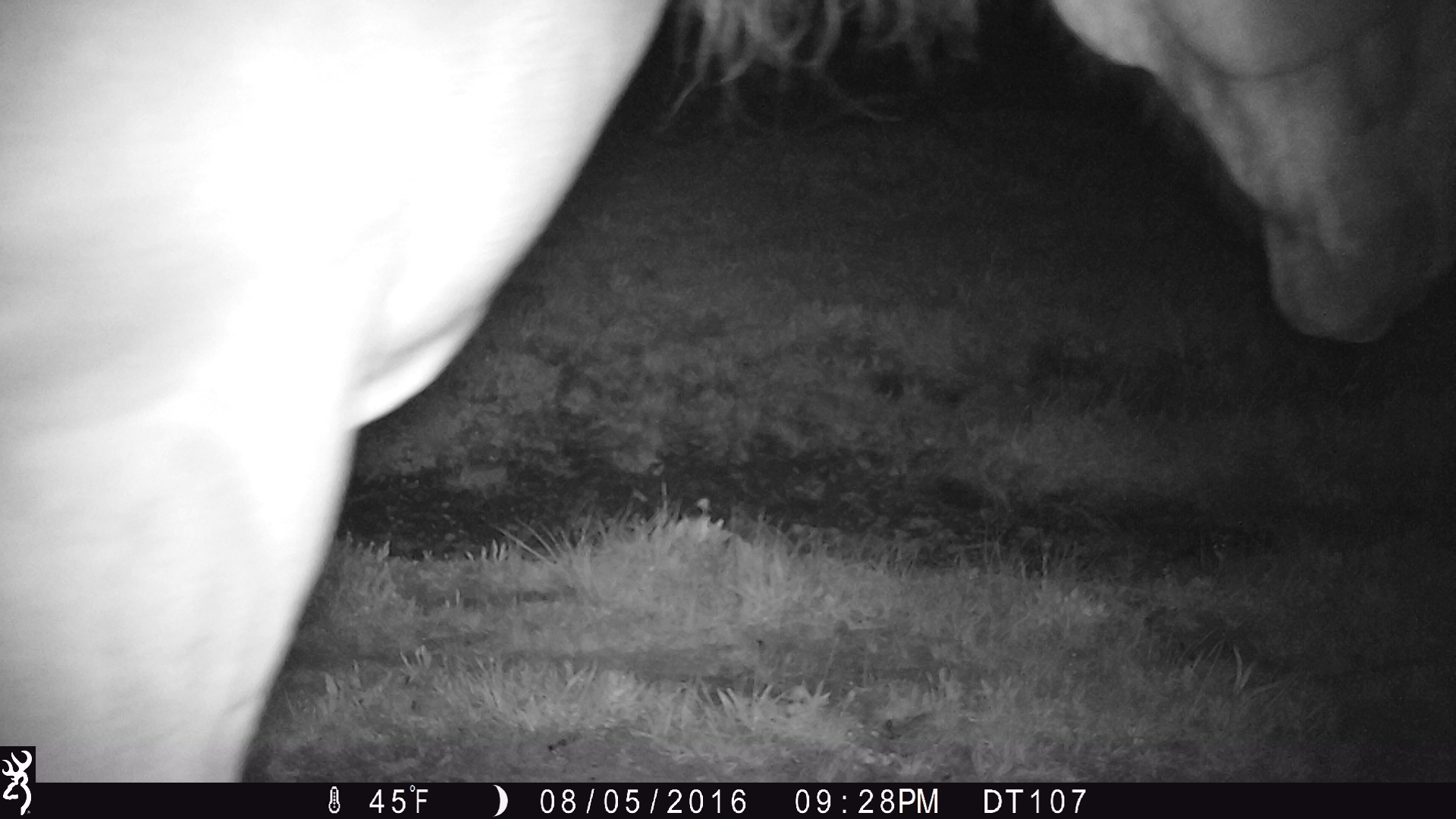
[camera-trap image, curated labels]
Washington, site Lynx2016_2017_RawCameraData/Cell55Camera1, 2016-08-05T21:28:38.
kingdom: Animalia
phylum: Chordata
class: Mammalia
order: Perissodactyla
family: Equidae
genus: Equus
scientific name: Equus caballus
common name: domestic horse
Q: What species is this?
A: Domestic horse (Equus caballus).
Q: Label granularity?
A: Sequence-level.